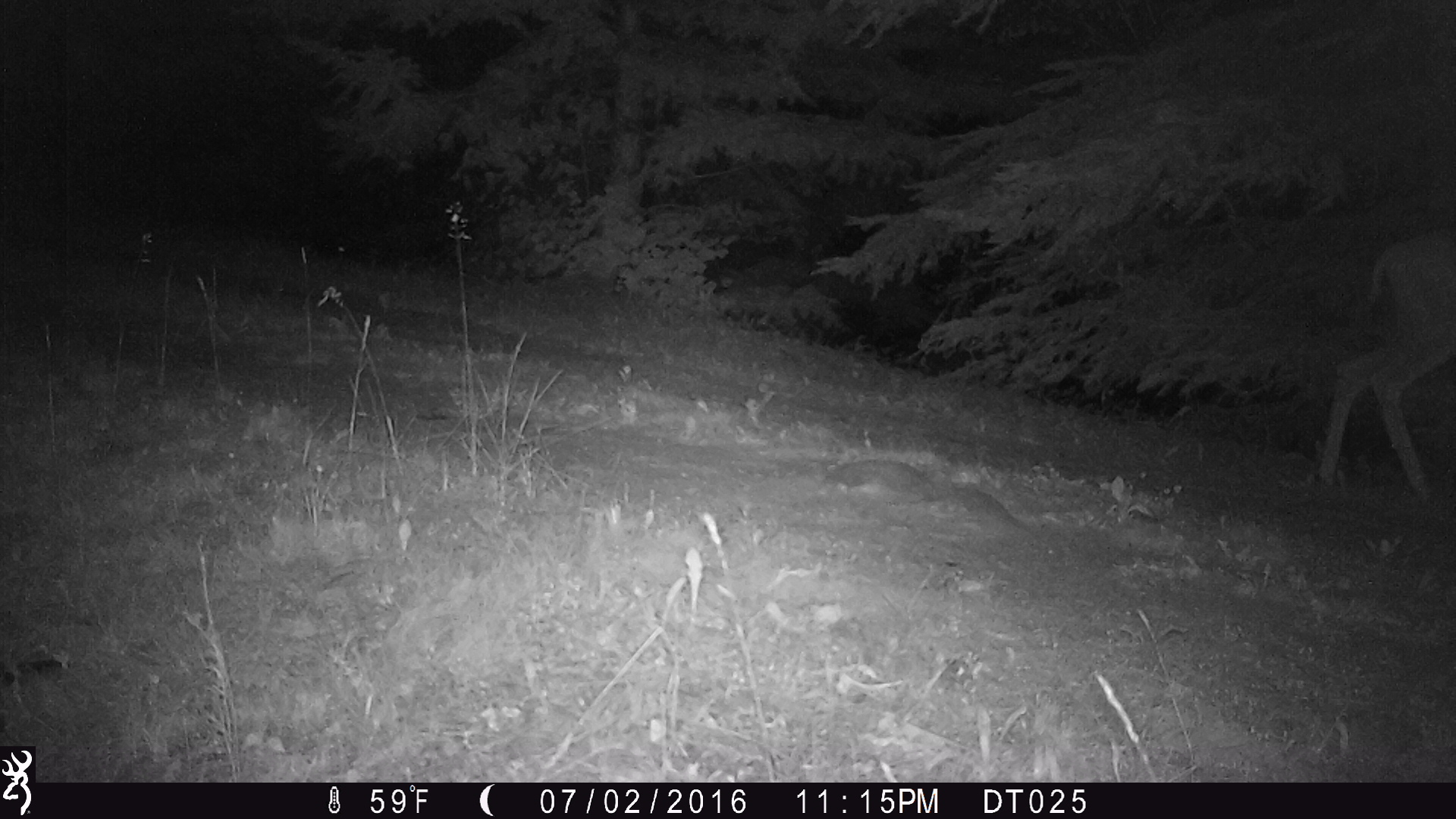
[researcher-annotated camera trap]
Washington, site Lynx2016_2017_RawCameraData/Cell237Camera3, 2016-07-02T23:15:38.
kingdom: Animalia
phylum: Chordata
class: Mammalia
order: Artiodactyla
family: Cervidae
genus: Odocoileus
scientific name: Odocoileus hemionus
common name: mule deer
Odocoileus hemionus (mule deer). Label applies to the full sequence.